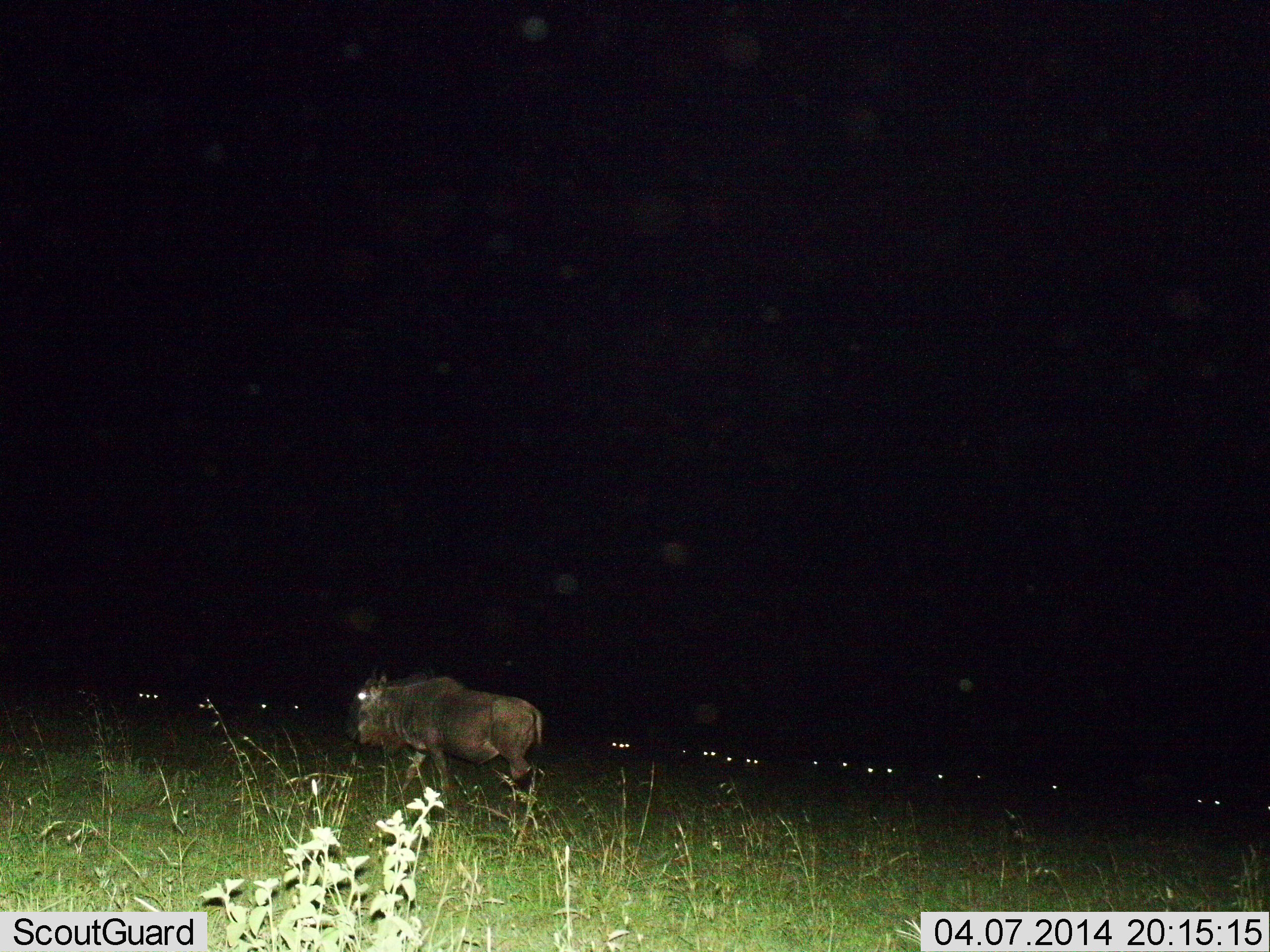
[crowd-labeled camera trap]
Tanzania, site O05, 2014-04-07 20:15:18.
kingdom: Animalia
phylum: Chordata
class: Mammalia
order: Artiodactyla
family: Bovidae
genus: Connochaetes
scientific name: Connochaetes taurinus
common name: blue wildebeest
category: wildebeest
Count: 1.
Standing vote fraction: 20%.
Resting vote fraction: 0%.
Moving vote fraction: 80%.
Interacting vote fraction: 0%.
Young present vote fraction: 0%.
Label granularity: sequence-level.